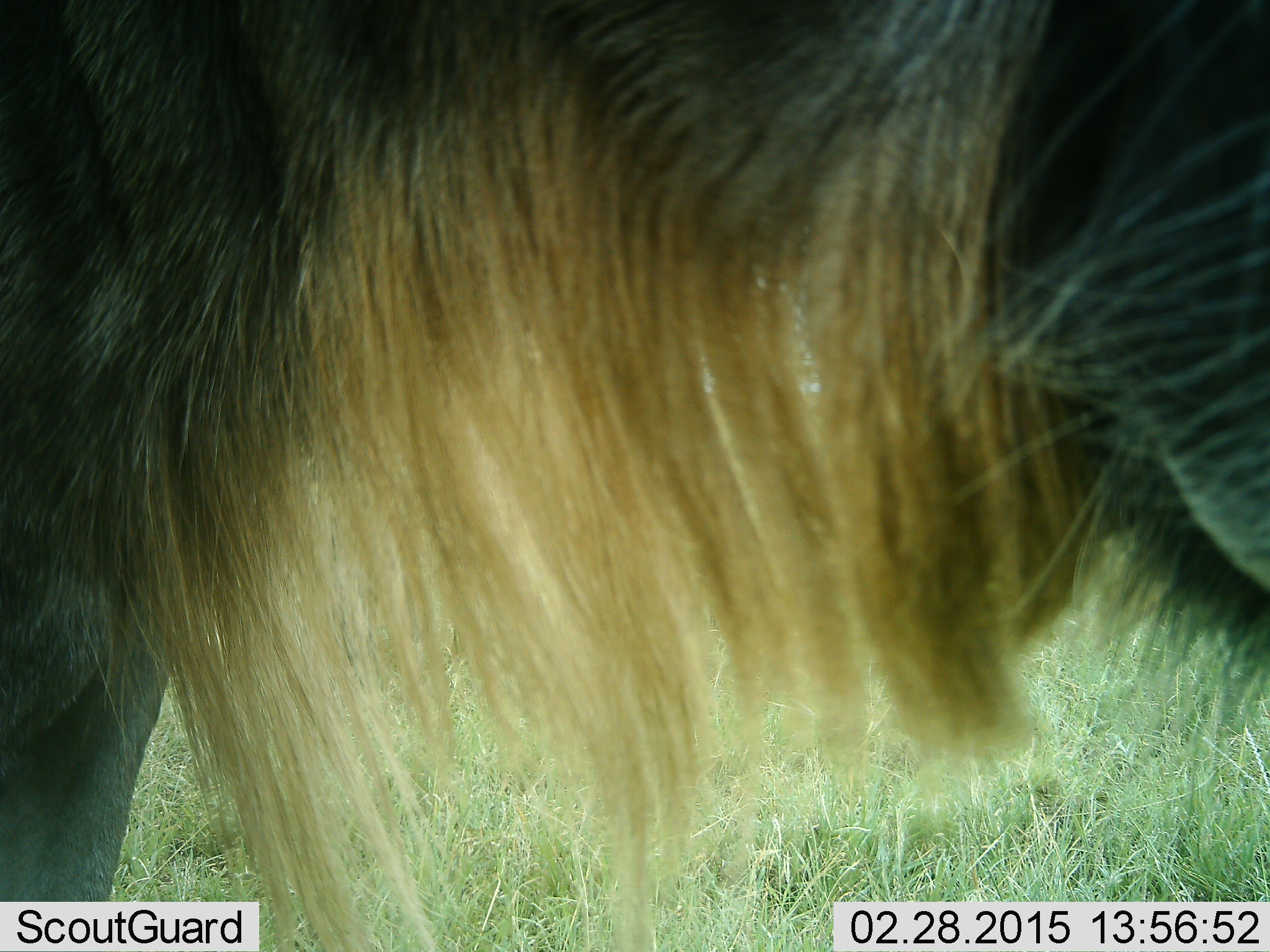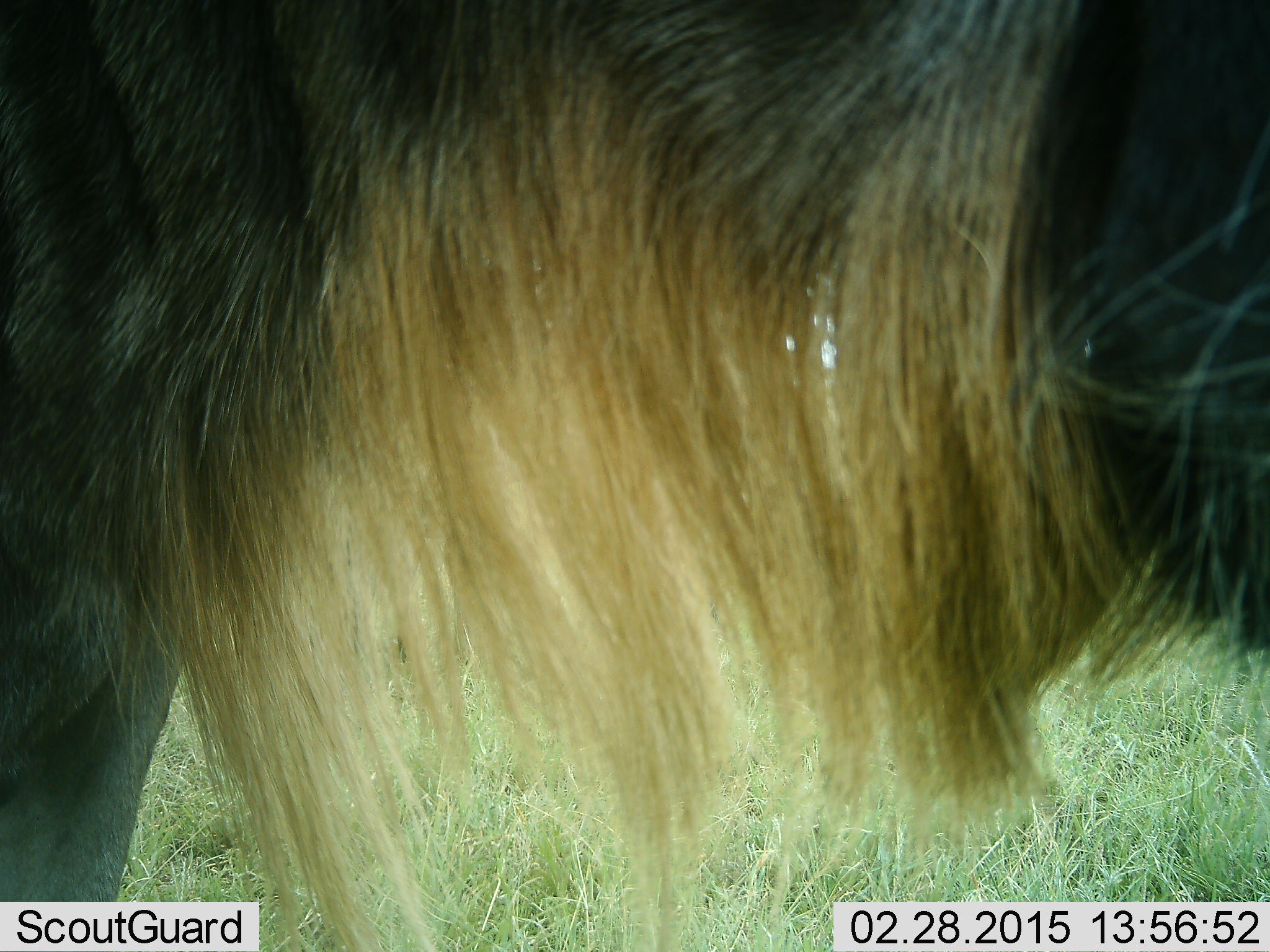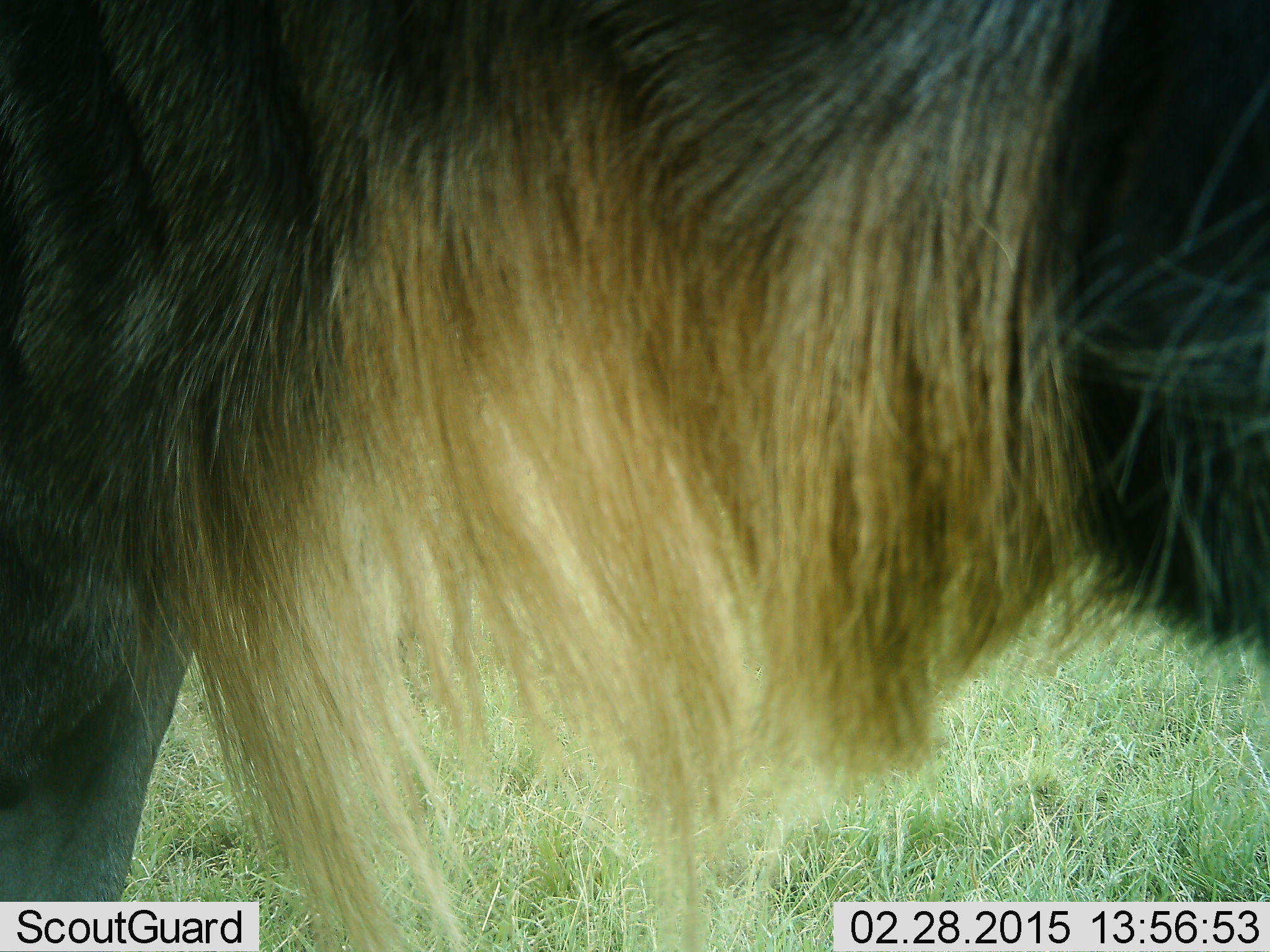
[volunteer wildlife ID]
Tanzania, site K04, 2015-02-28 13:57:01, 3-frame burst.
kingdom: Animalia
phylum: Chordata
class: Mammalia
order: Artiodactyla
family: Bovidae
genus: Connochaetes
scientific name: Connochaetes taurinus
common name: blue wildebeest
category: wildebeest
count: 1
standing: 80%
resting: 0%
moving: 10%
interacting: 0%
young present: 0%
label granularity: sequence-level